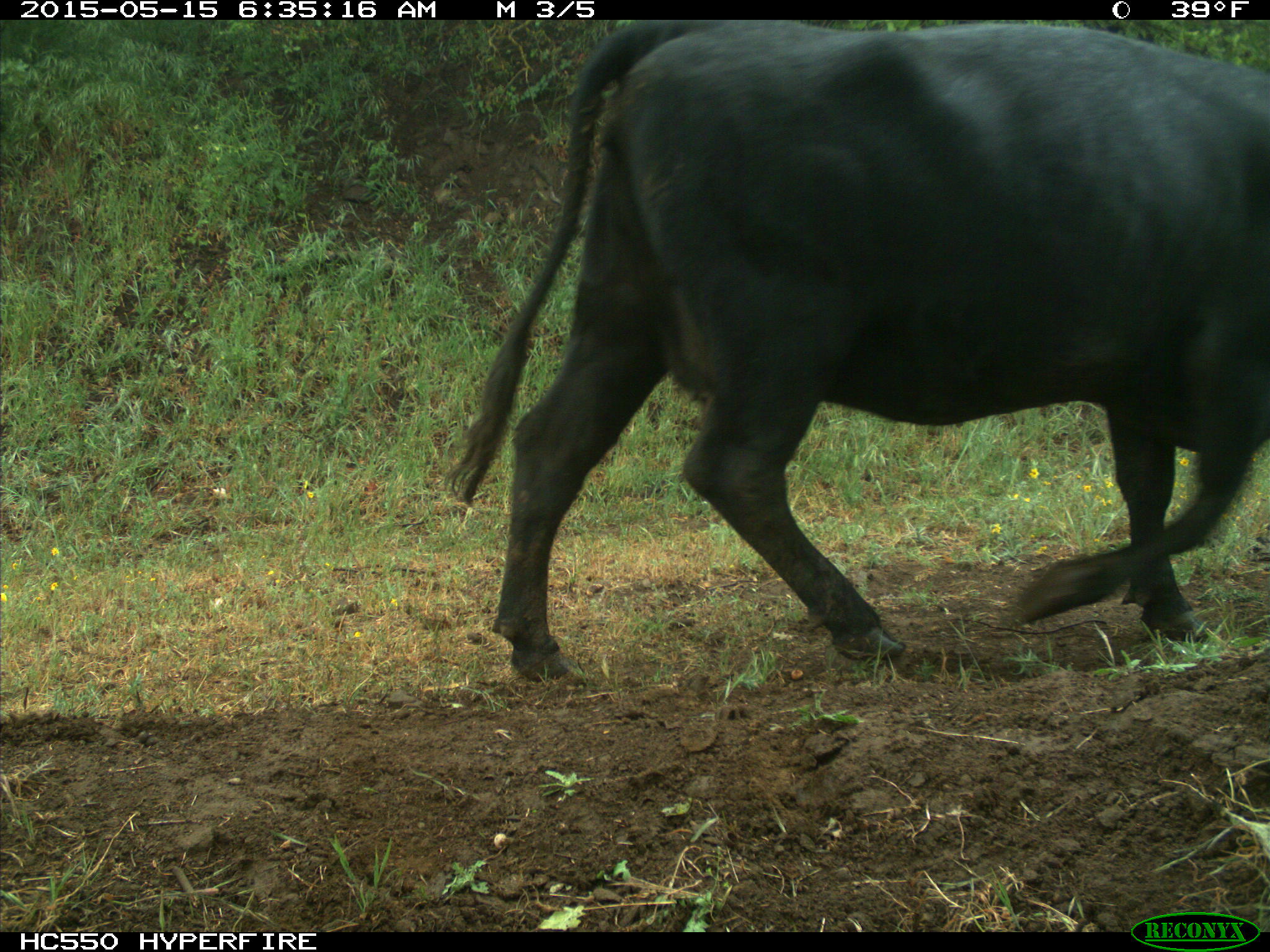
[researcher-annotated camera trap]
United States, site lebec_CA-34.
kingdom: Animalia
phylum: Chordata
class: Mammalia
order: Artiodactyla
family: Bovidae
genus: Bos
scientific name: Bos taurus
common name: domestic cow